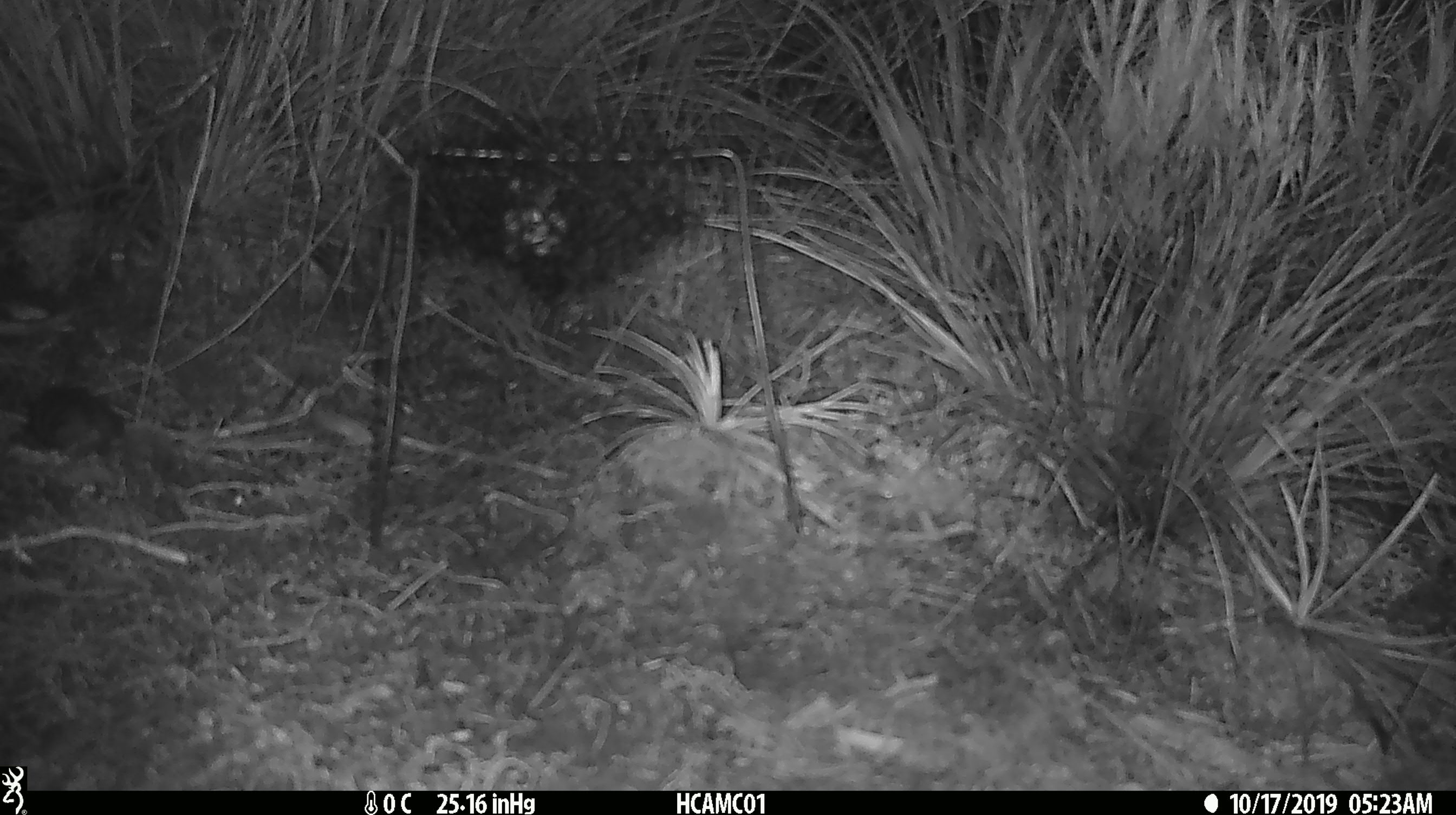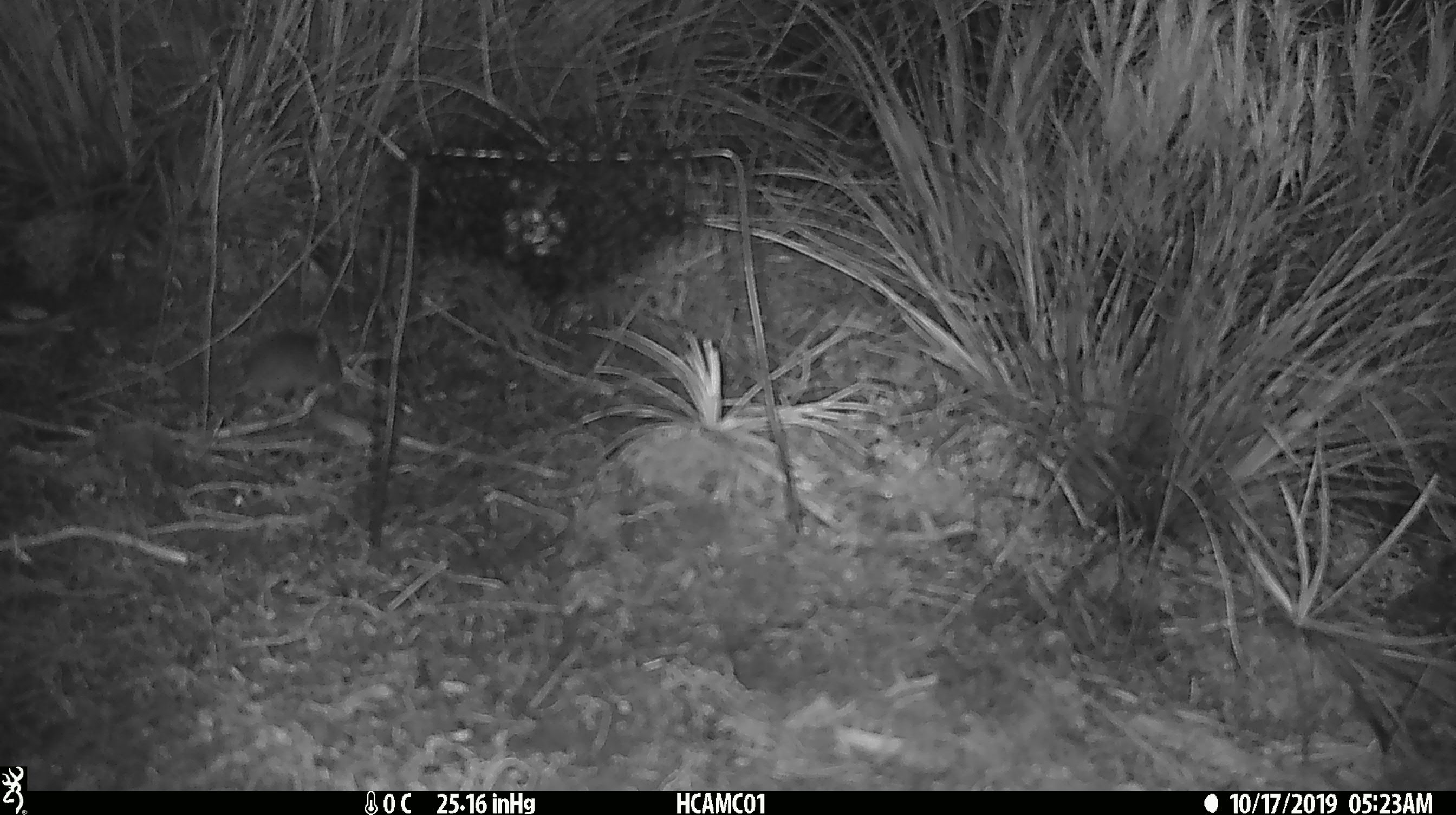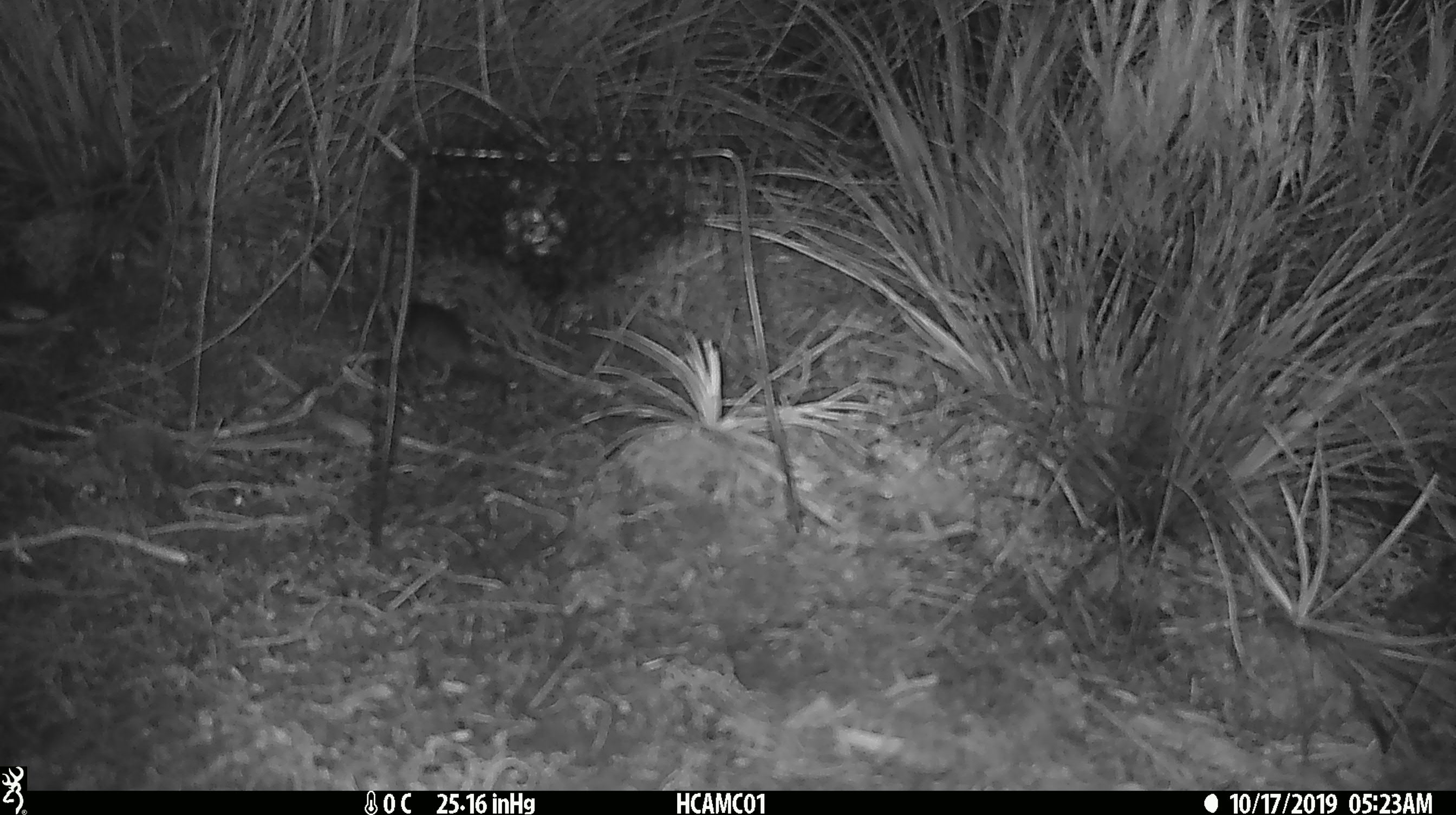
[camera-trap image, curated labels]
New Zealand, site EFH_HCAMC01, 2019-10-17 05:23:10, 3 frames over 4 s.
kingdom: Animalia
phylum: Chordata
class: Mammalia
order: Rodentia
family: Muridae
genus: Mus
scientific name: Mus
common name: mouse